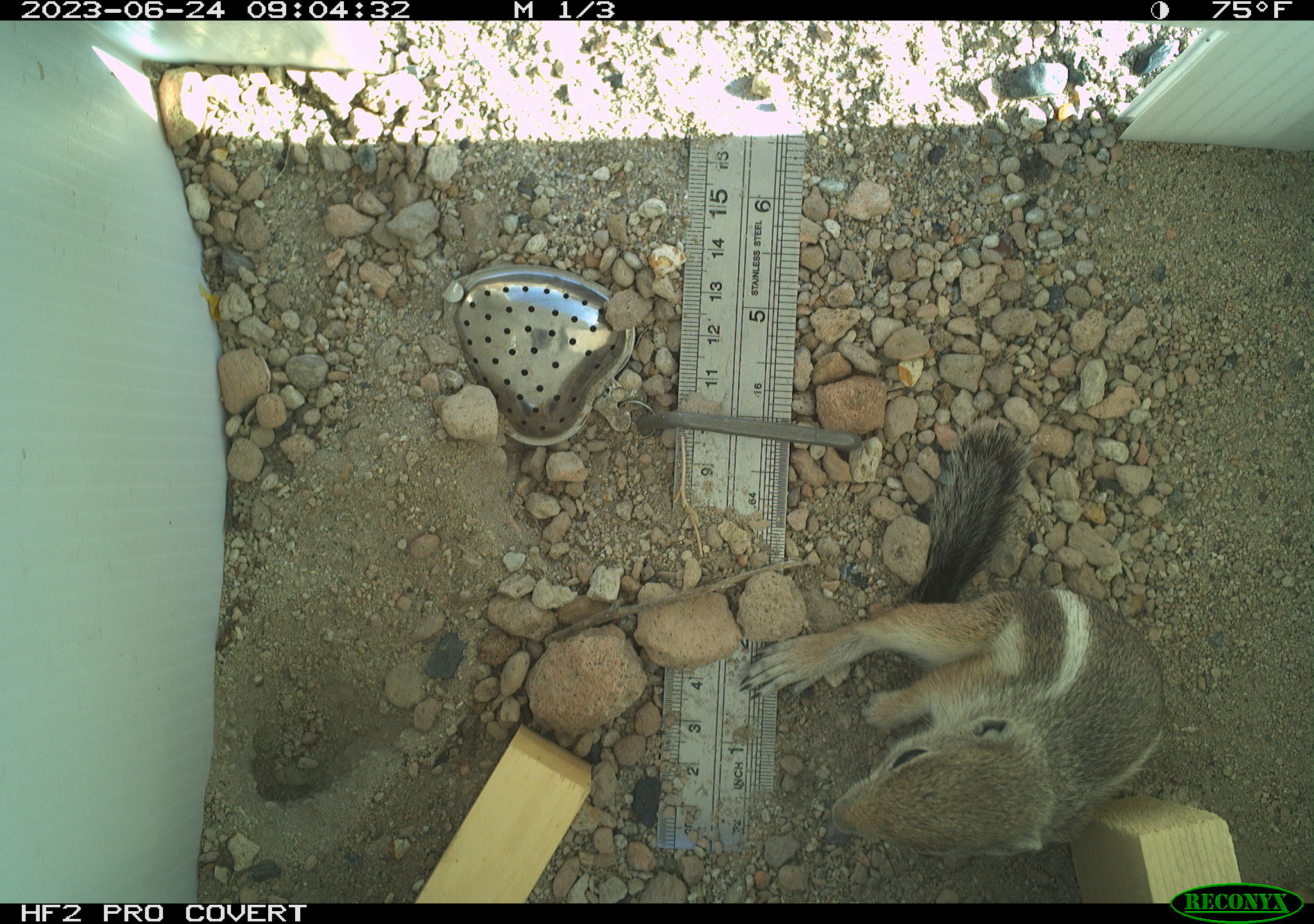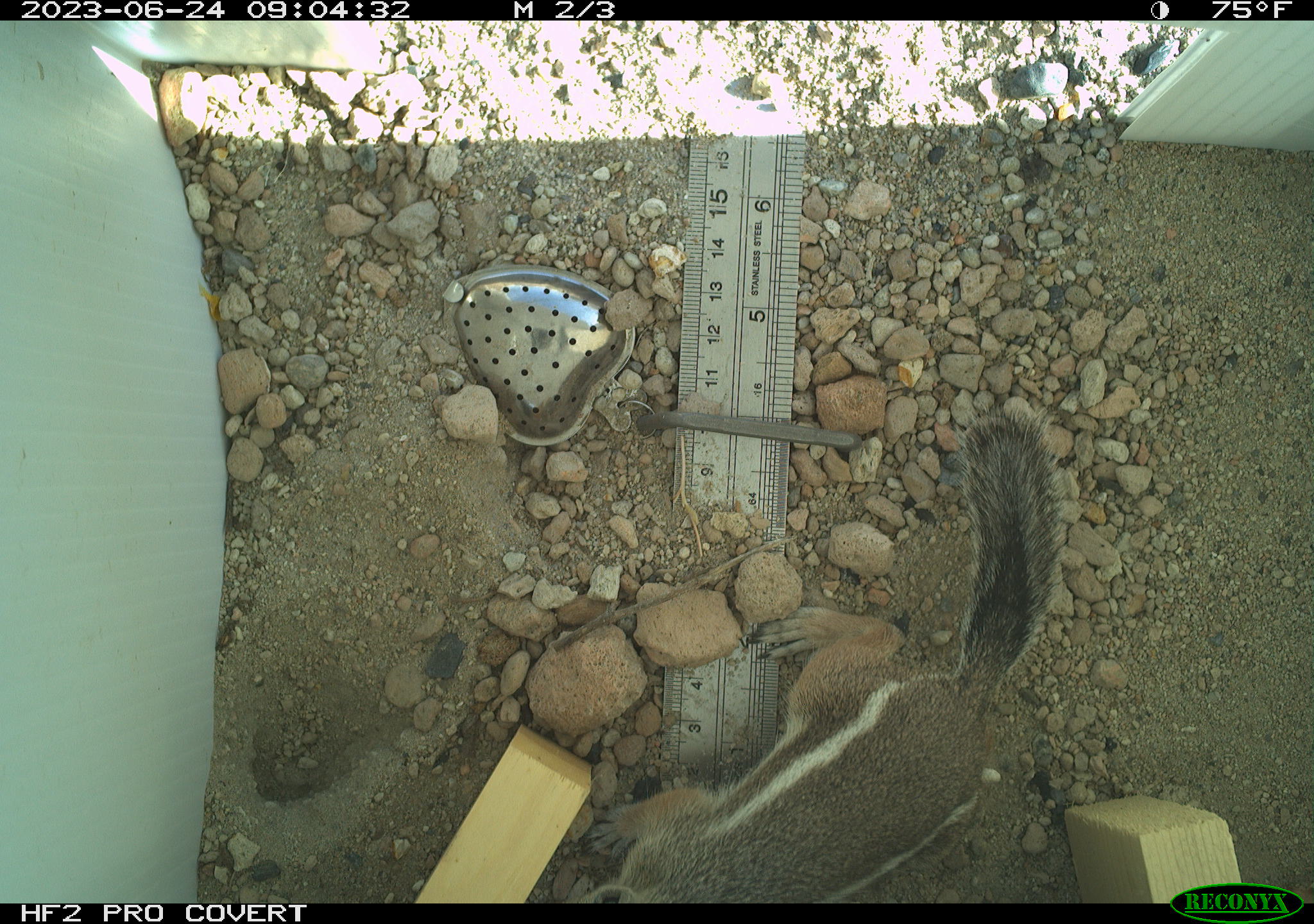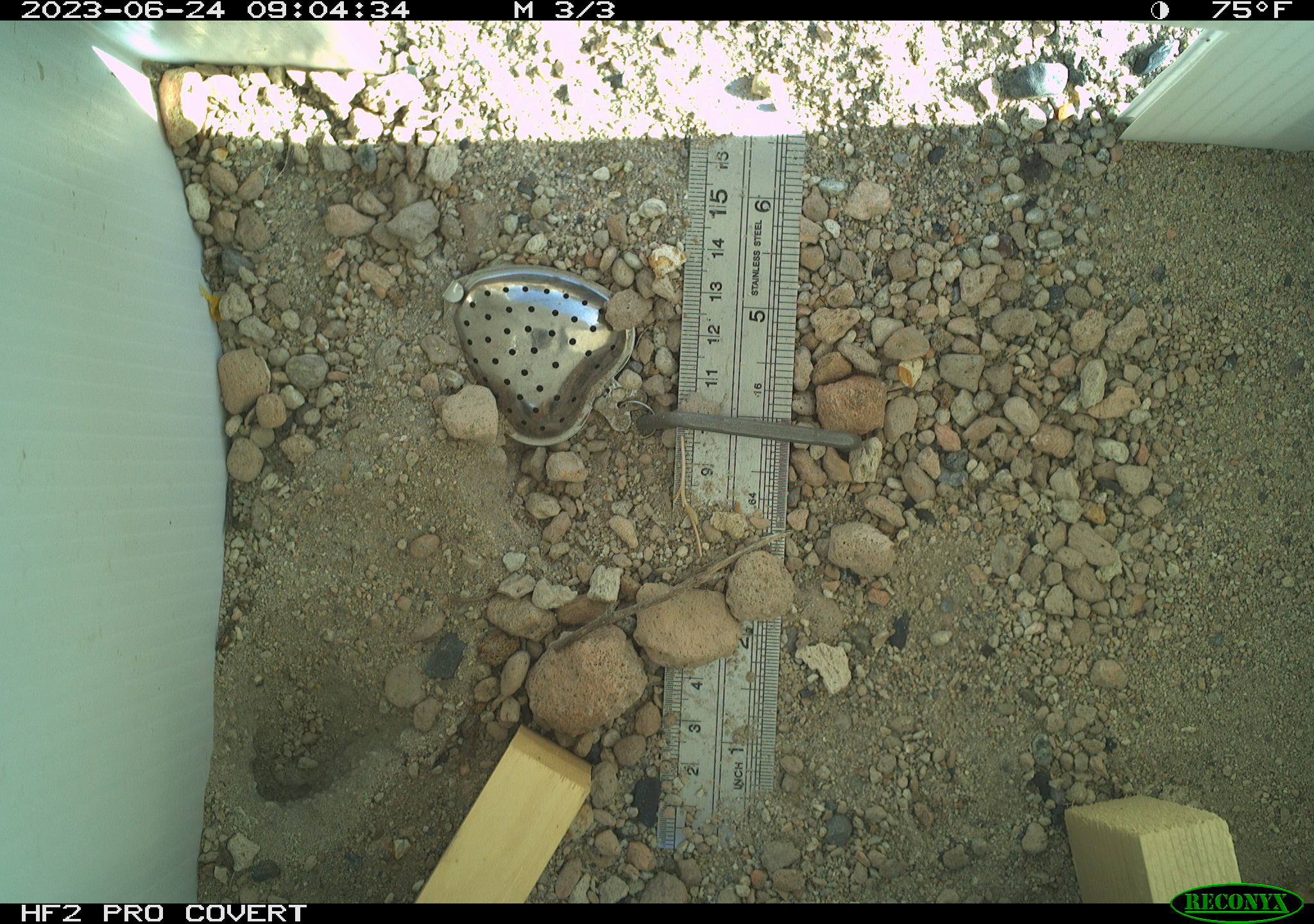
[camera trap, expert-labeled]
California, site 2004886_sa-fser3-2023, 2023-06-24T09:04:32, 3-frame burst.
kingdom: Animalia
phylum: Chordata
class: Mammalia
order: Rodentia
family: Sciuridae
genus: Ammospermophilus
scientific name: Ammospermophilus leucurus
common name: white-tailed antelope squirrel